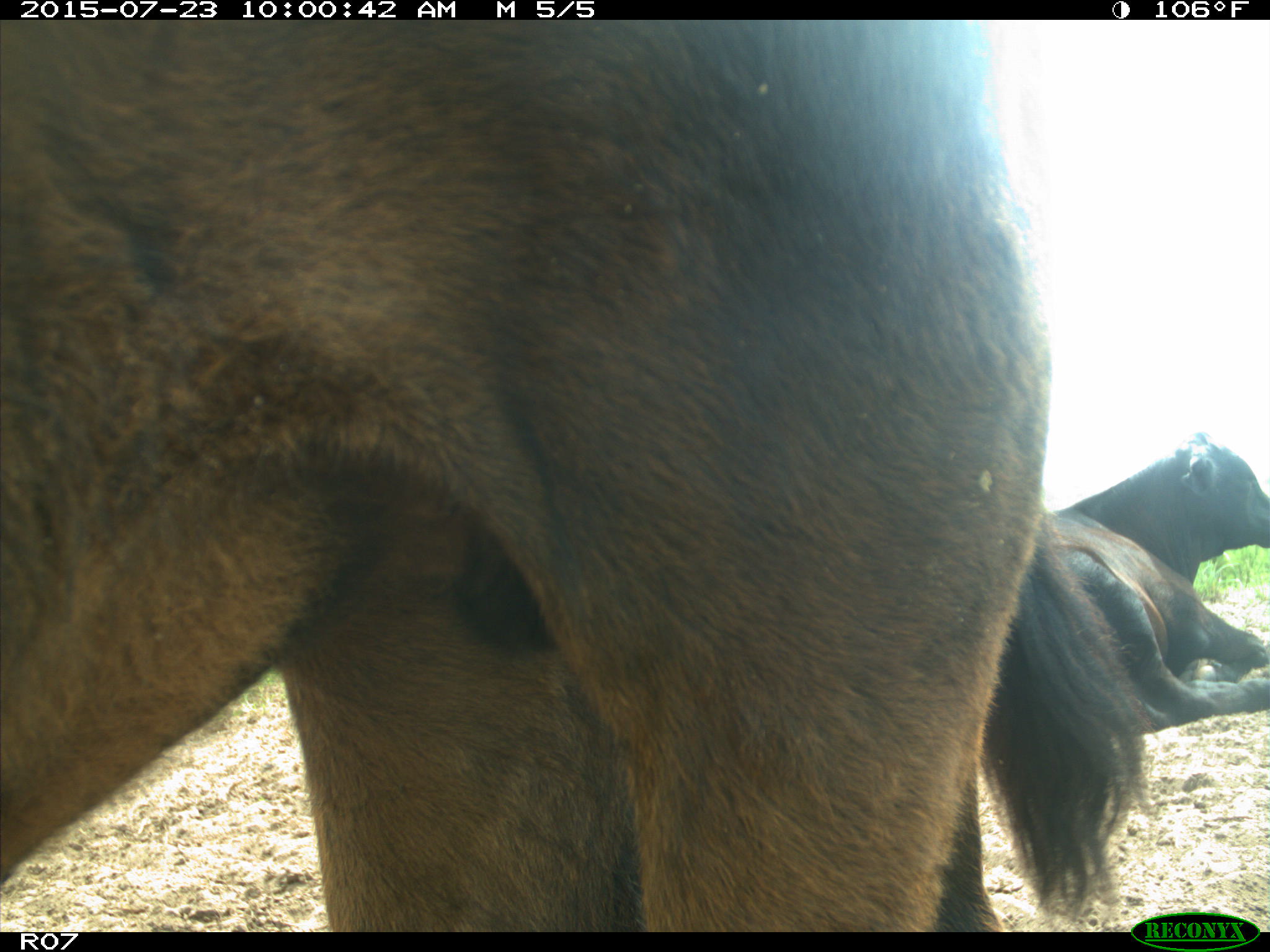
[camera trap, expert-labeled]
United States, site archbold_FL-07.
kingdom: Animalia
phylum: Chordata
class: Mammalia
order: Artiodactyla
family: Bovidae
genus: Bos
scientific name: Bos taurus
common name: domestic cow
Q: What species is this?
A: Bos taurus (domestic cow).